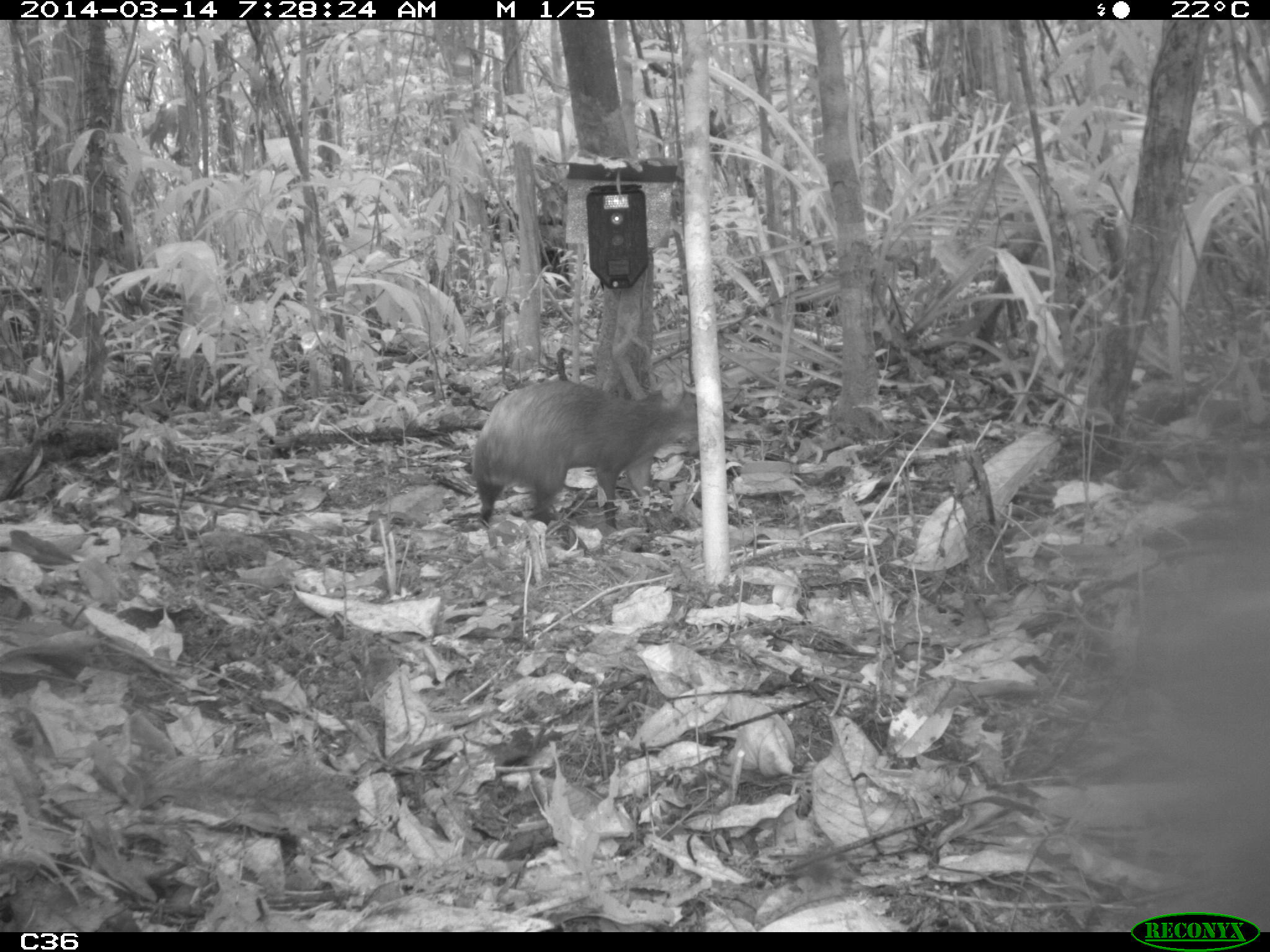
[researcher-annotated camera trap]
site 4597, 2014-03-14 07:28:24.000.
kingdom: Animalia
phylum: Chordata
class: Mammalia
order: Rodentia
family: Dasyproctidae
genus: Dasyprocta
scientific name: Dasyprocta leporina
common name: red-rumped agouti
Dasyprocta leporina (red-rumped agouti), count 1, age adult.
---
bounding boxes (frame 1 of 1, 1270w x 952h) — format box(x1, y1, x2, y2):
dasyprocta leporina: box(468, 378, 697, 527)